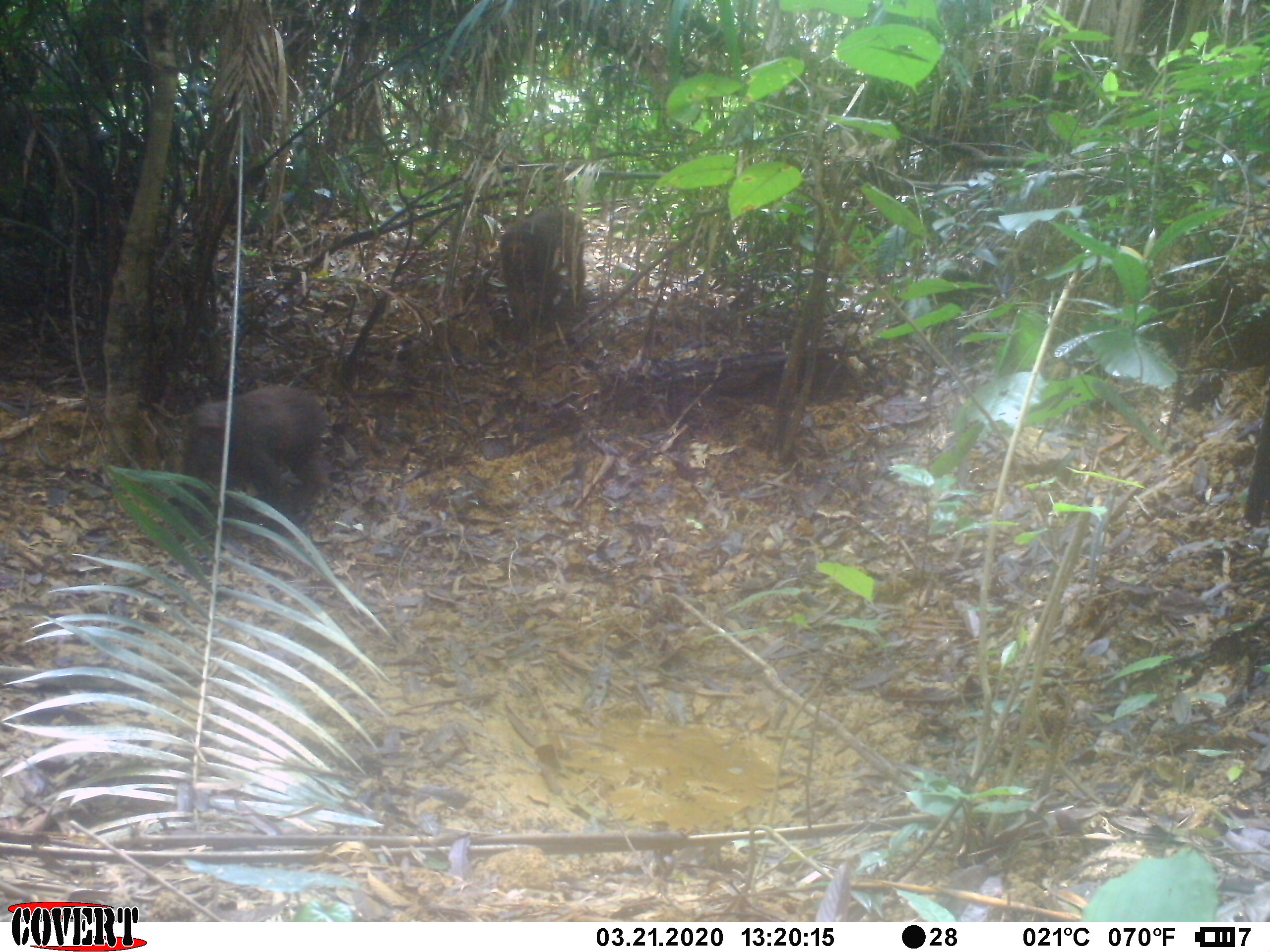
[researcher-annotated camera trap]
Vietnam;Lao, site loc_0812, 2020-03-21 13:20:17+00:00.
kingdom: Animalia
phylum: Chordata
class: Mammalia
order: Primates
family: Cercopithecidae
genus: Macaca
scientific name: Macaca arctoides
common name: stump-tailed macaque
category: stump tailed macaque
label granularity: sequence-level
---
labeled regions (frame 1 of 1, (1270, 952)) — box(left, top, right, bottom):
stump tailed macaque: box(177, 383, 330, 537); box(499, 204, 587, 323)